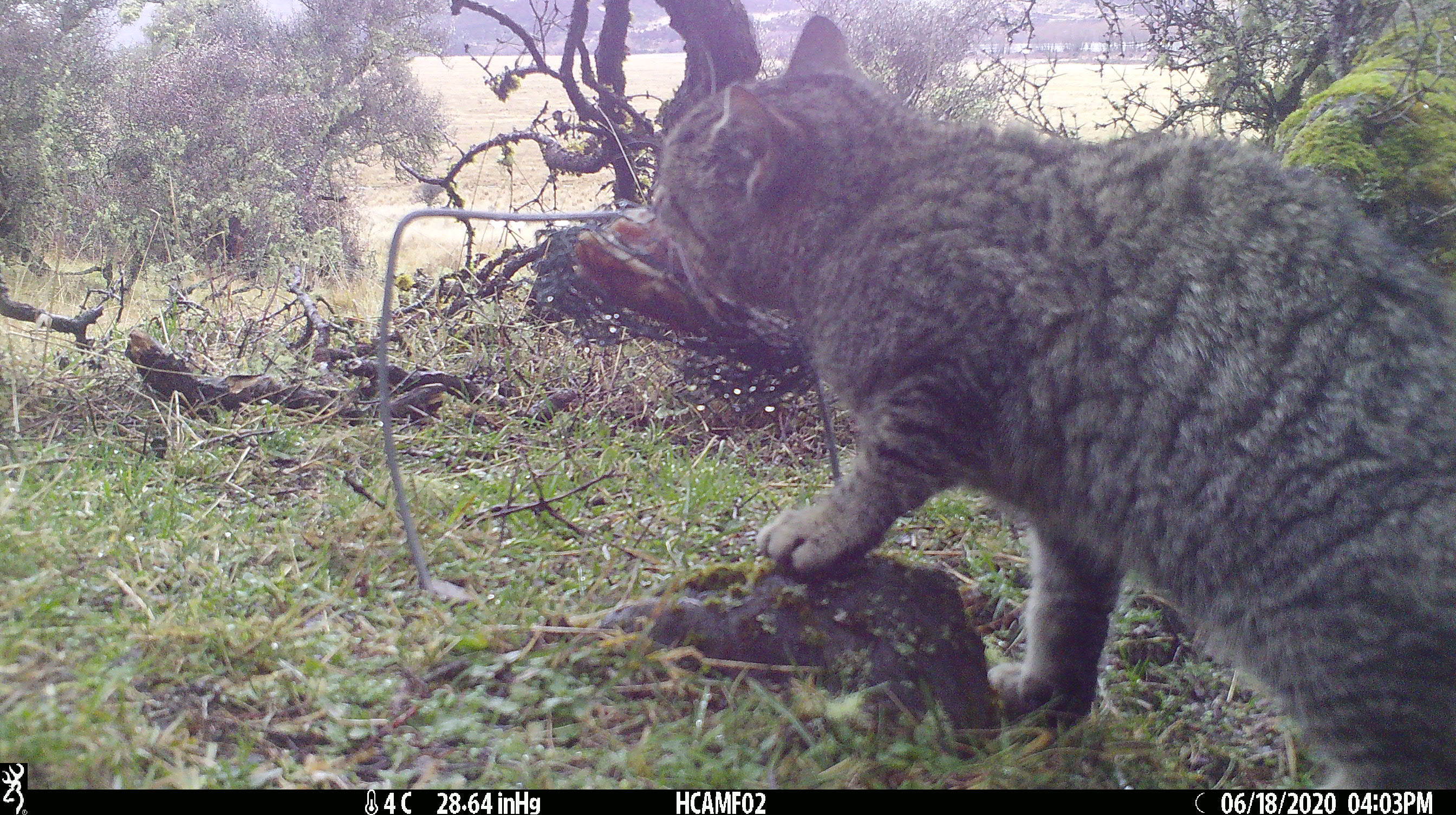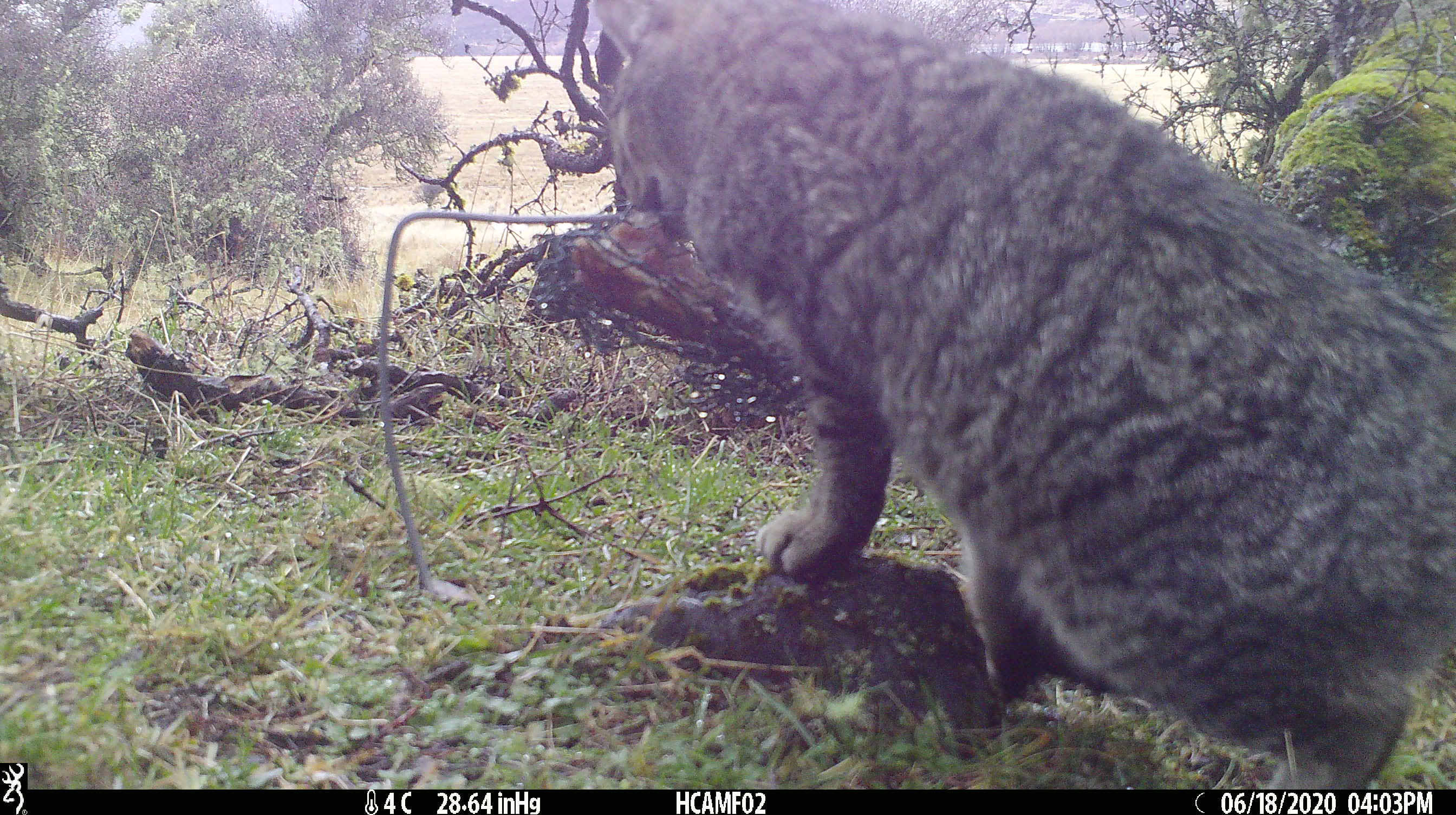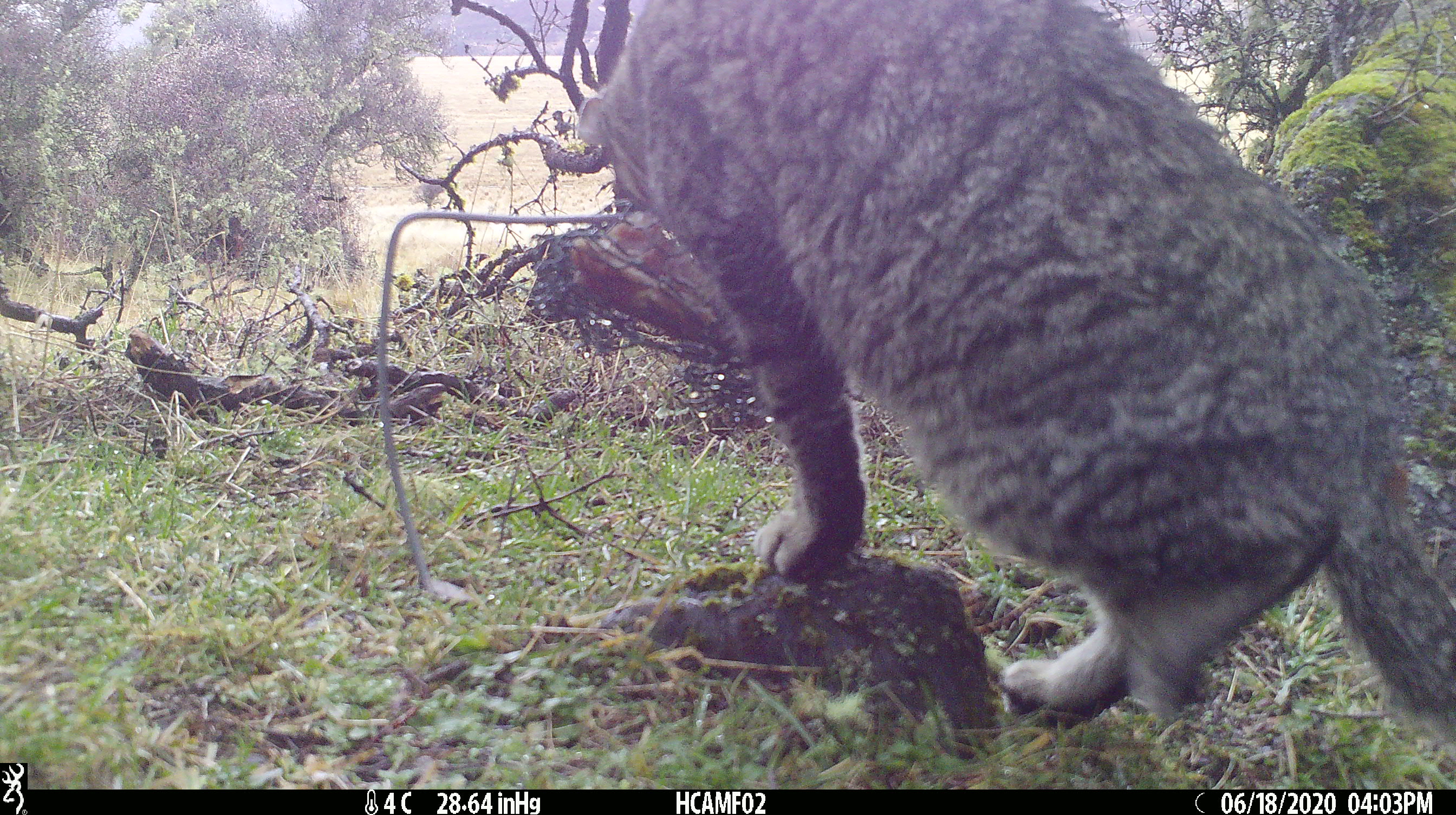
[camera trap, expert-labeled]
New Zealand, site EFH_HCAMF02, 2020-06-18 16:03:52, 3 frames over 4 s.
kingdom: Animalia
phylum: Chordata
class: Mammalia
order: Carnivora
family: Felidae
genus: Felis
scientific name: Felis catus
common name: domestic cat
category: cat